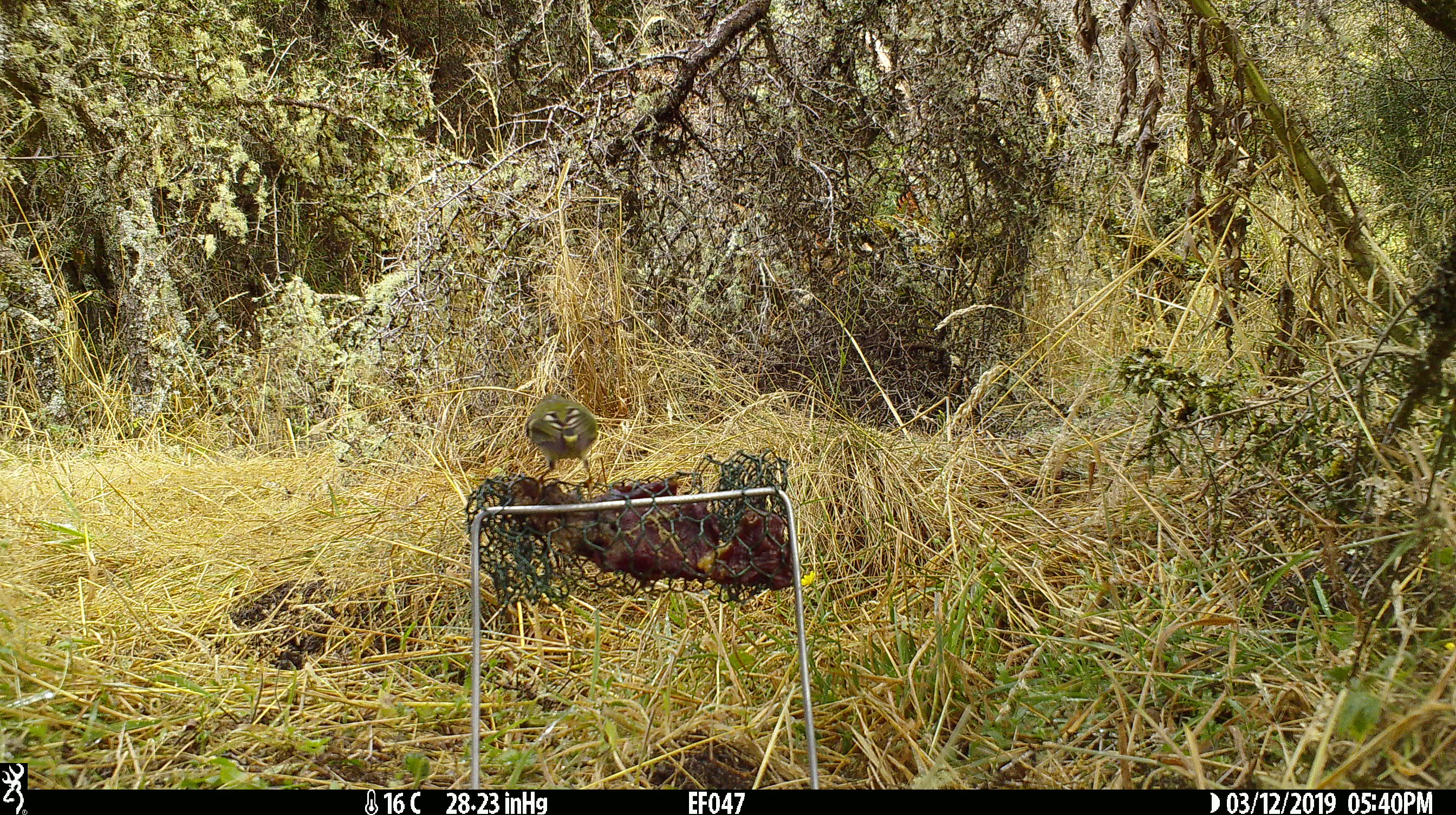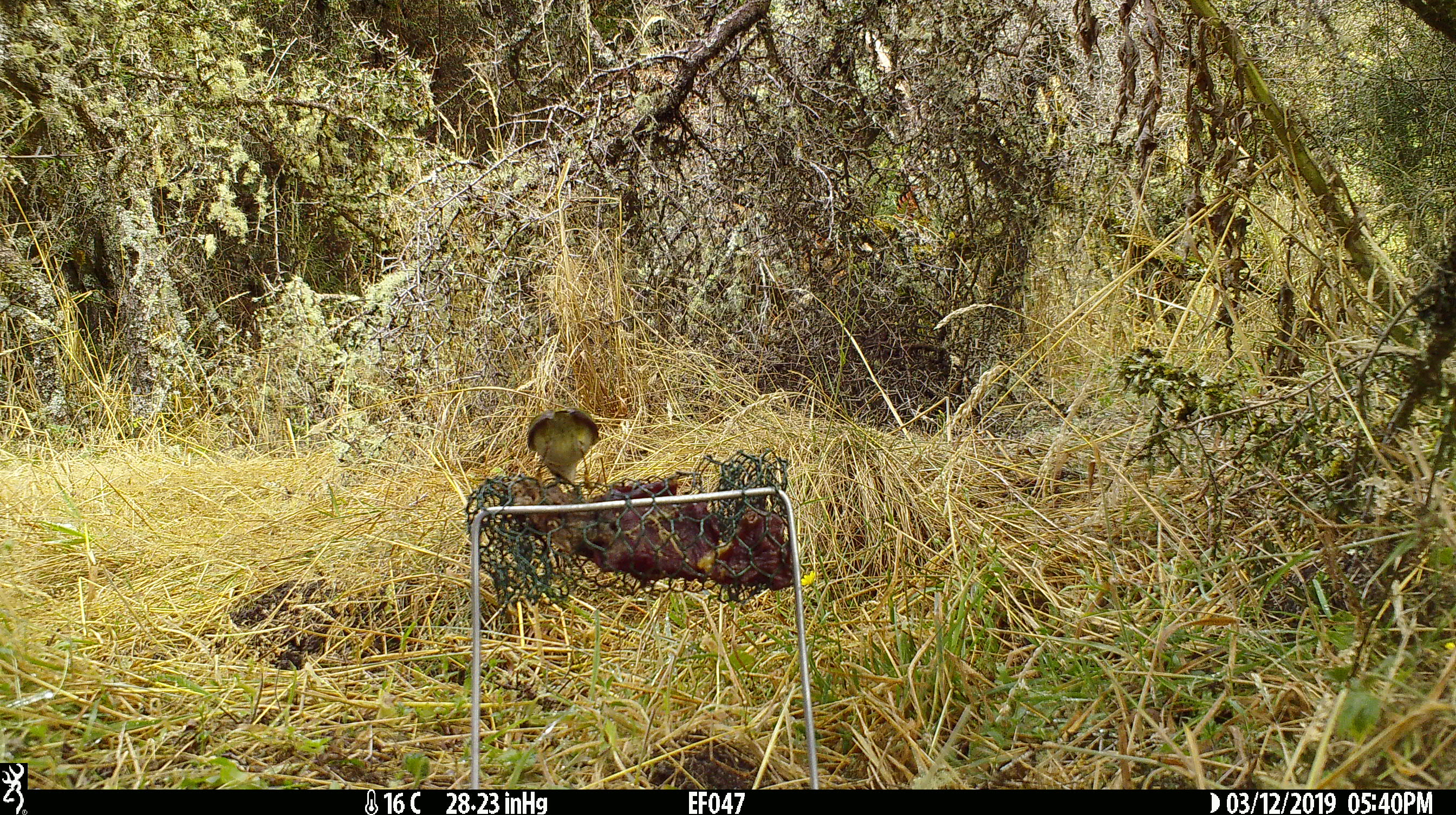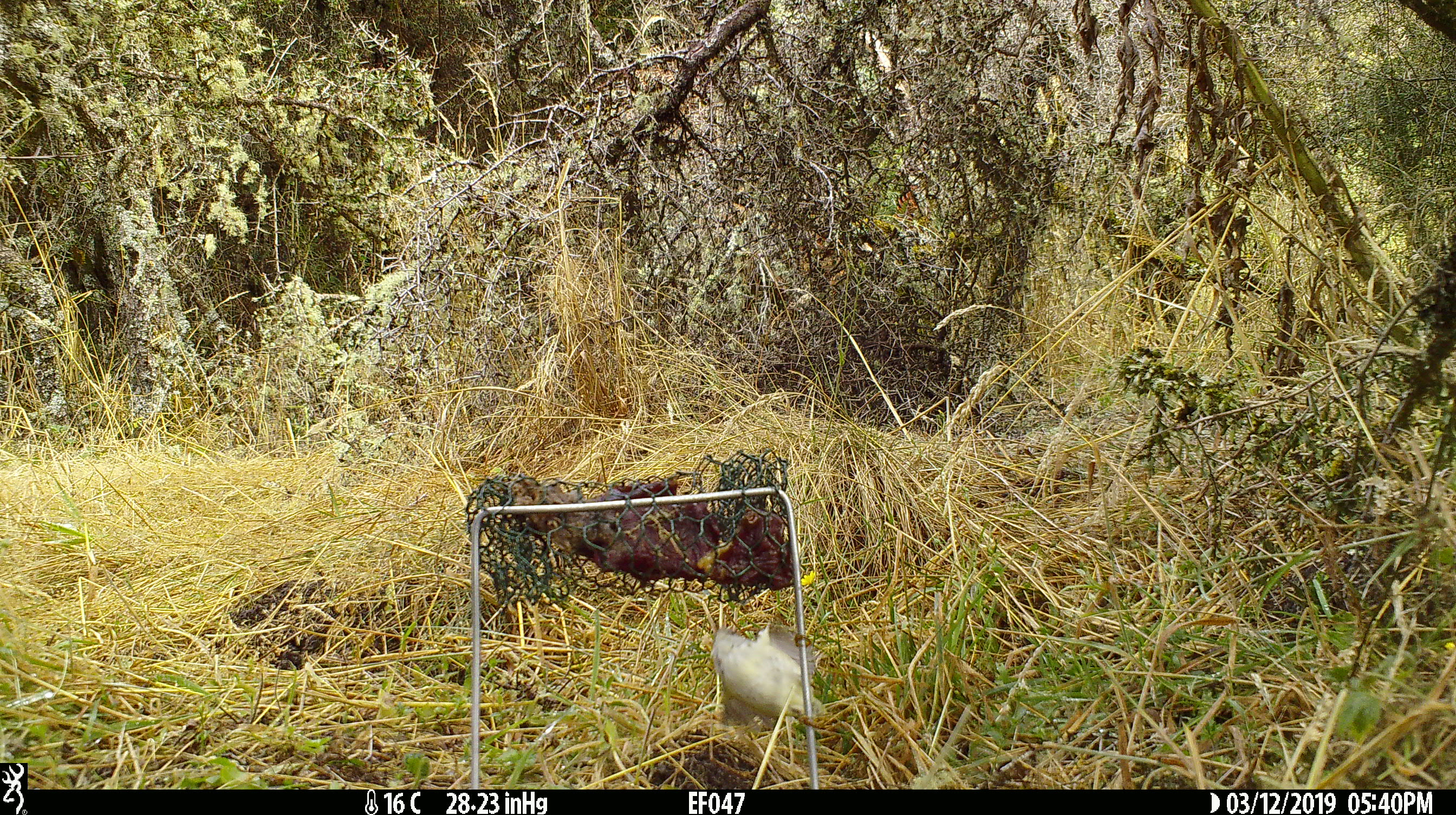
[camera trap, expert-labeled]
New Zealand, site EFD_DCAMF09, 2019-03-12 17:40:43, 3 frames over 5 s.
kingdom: Animalia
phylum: Chordata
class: Aves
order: Passeriformes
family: Acanthisittidae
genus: Acanthisitta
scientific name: Acanthisitta chloris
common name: rifleman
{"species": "rifleman (Acanthisitta chloris)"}